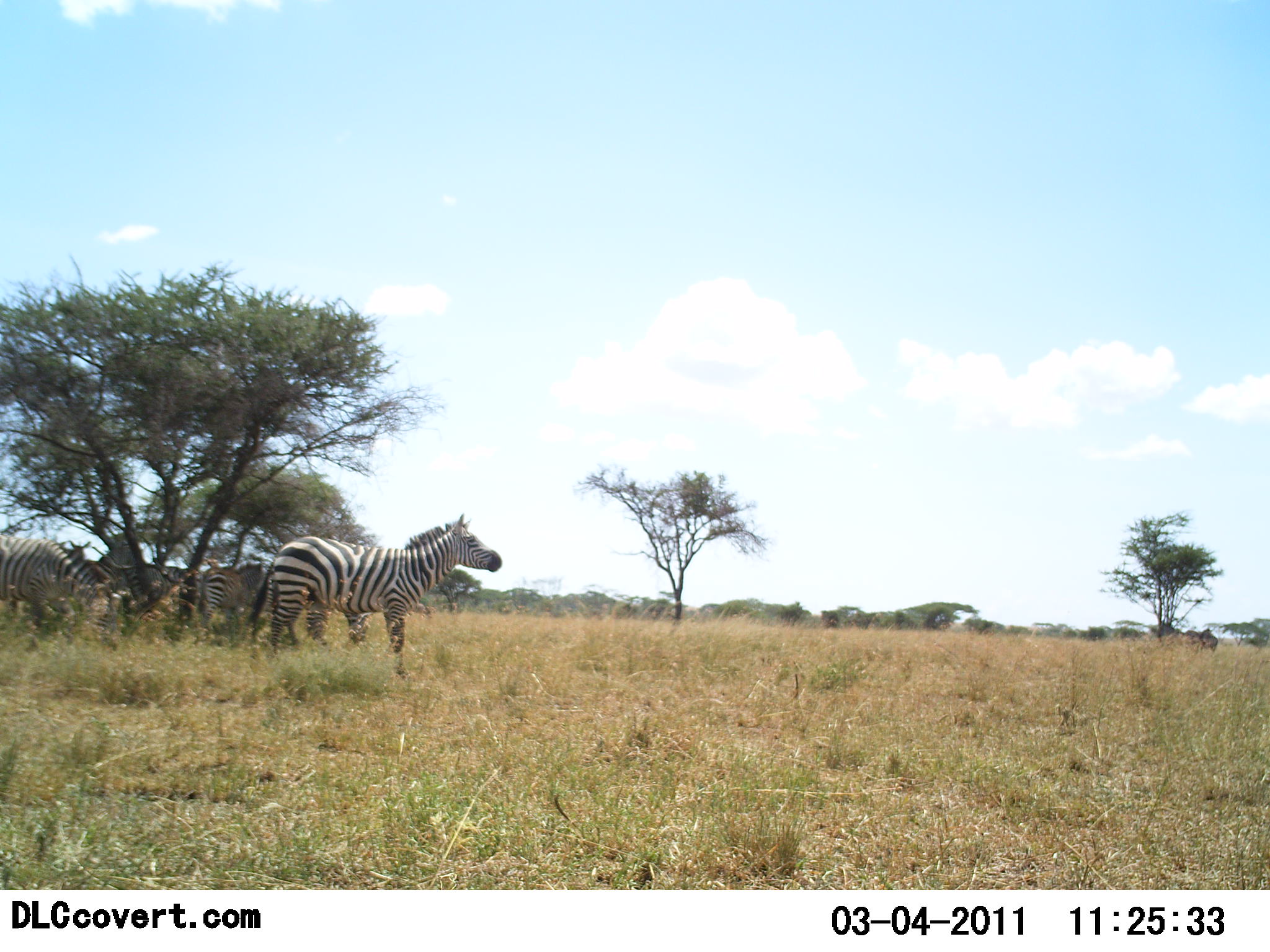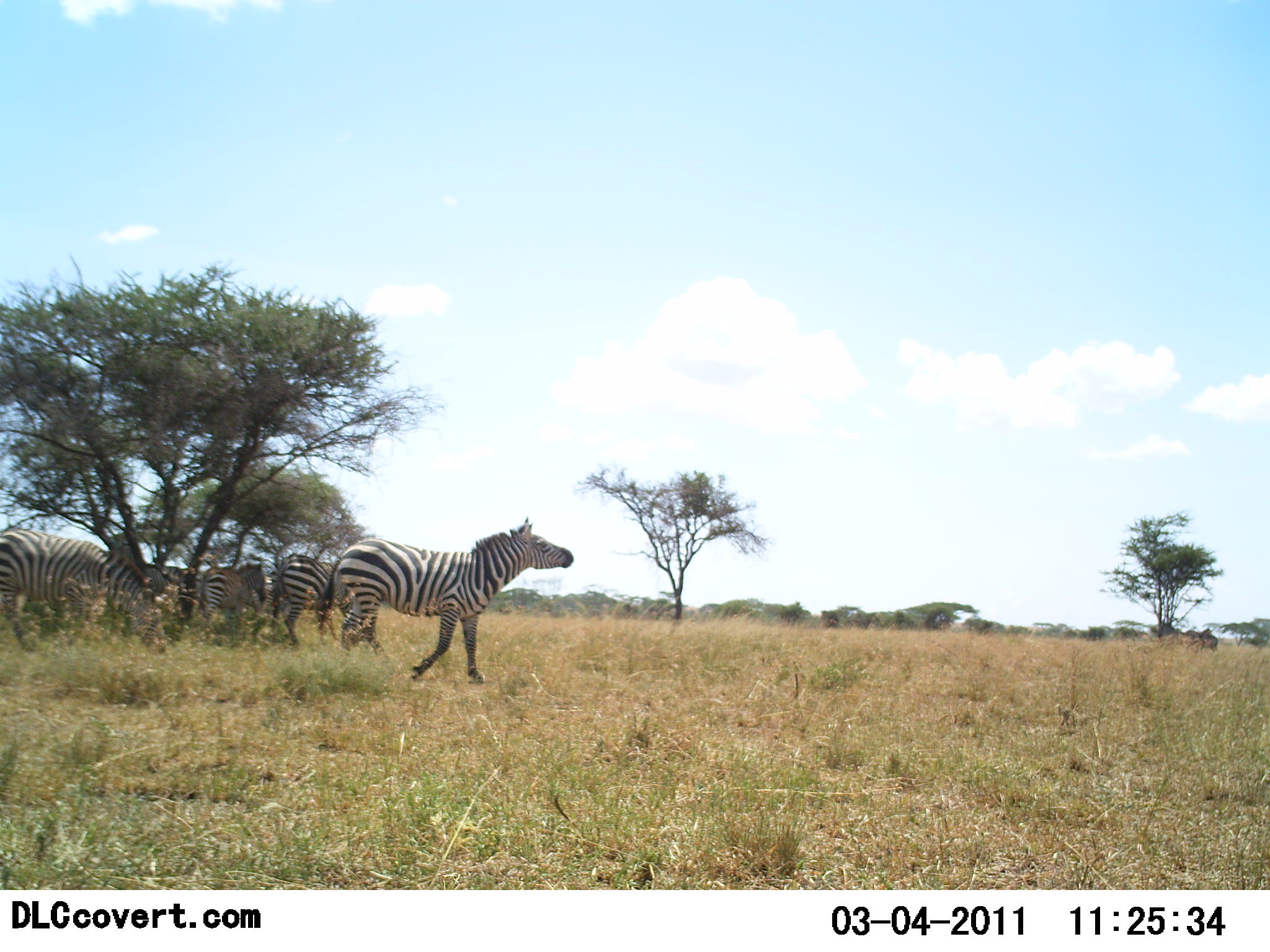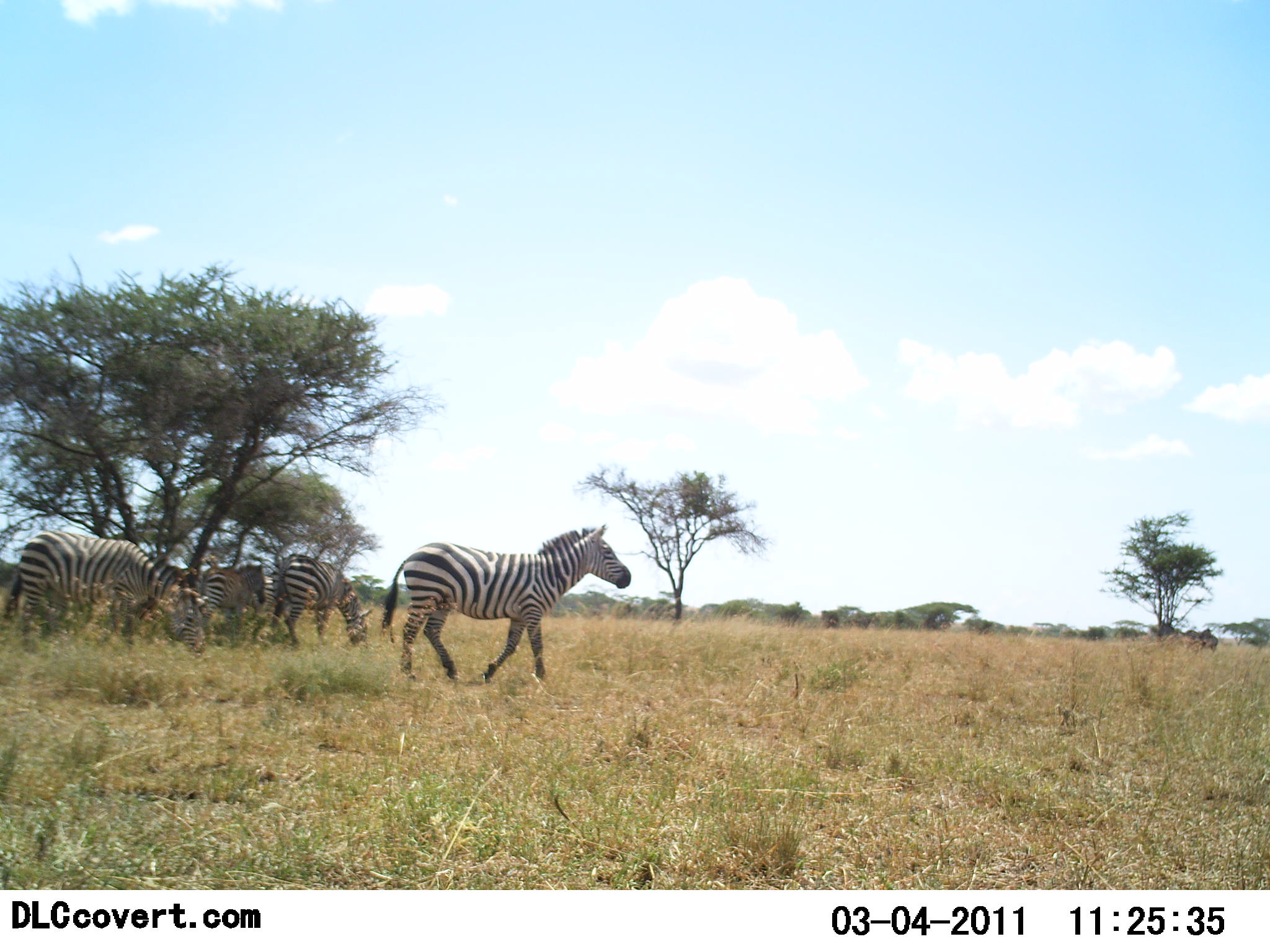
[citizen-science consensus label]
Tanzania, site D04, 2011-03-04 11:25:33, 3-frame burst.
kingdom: Animalia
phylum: Chordata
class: Mammalia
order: Perissodactyla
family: Equidae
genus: Equus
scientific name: Equus quagga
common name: plains zebra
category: zebra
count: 5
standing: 64%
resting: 18%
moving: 64%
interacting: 0%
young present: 0%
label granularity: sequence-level